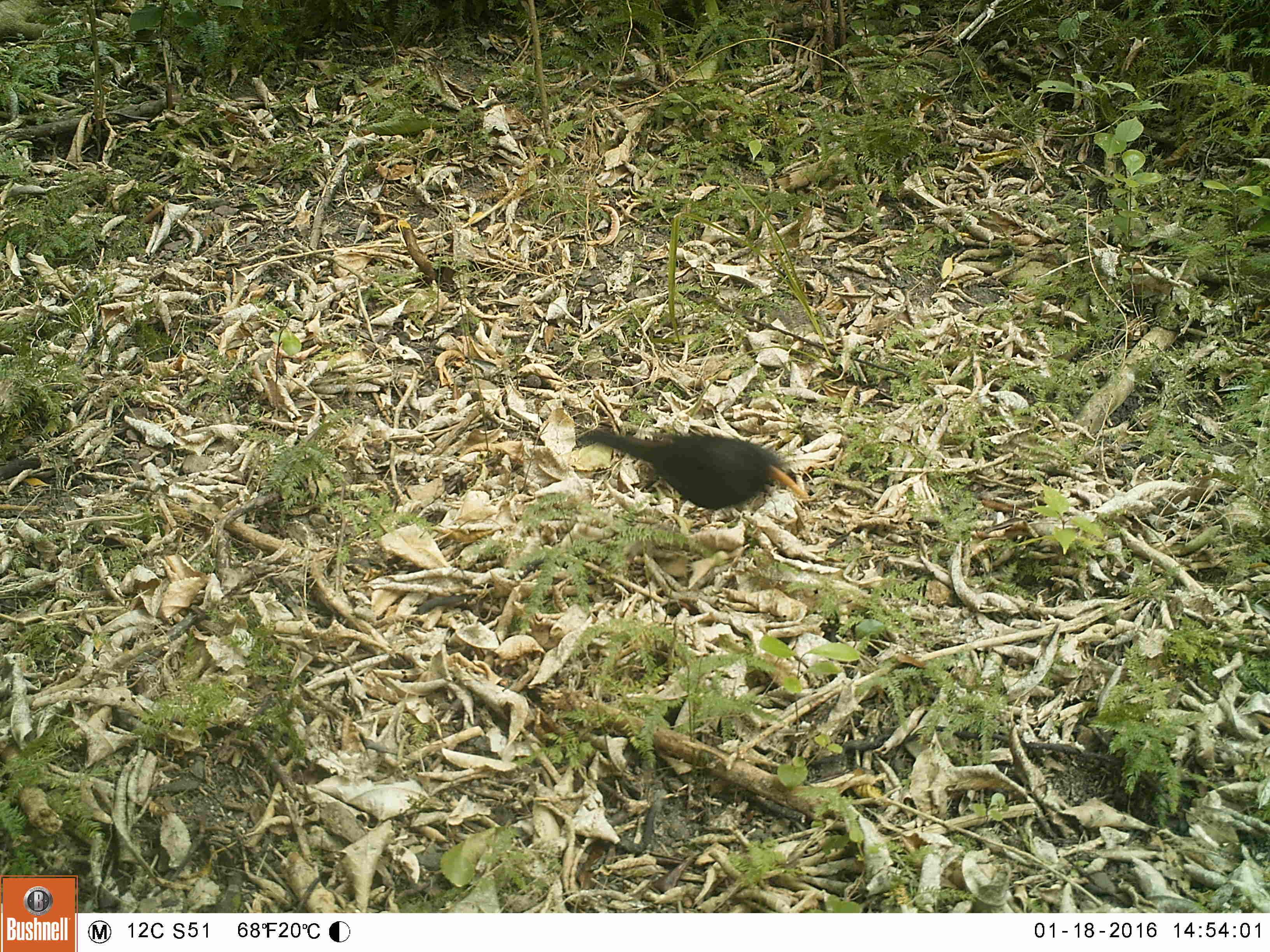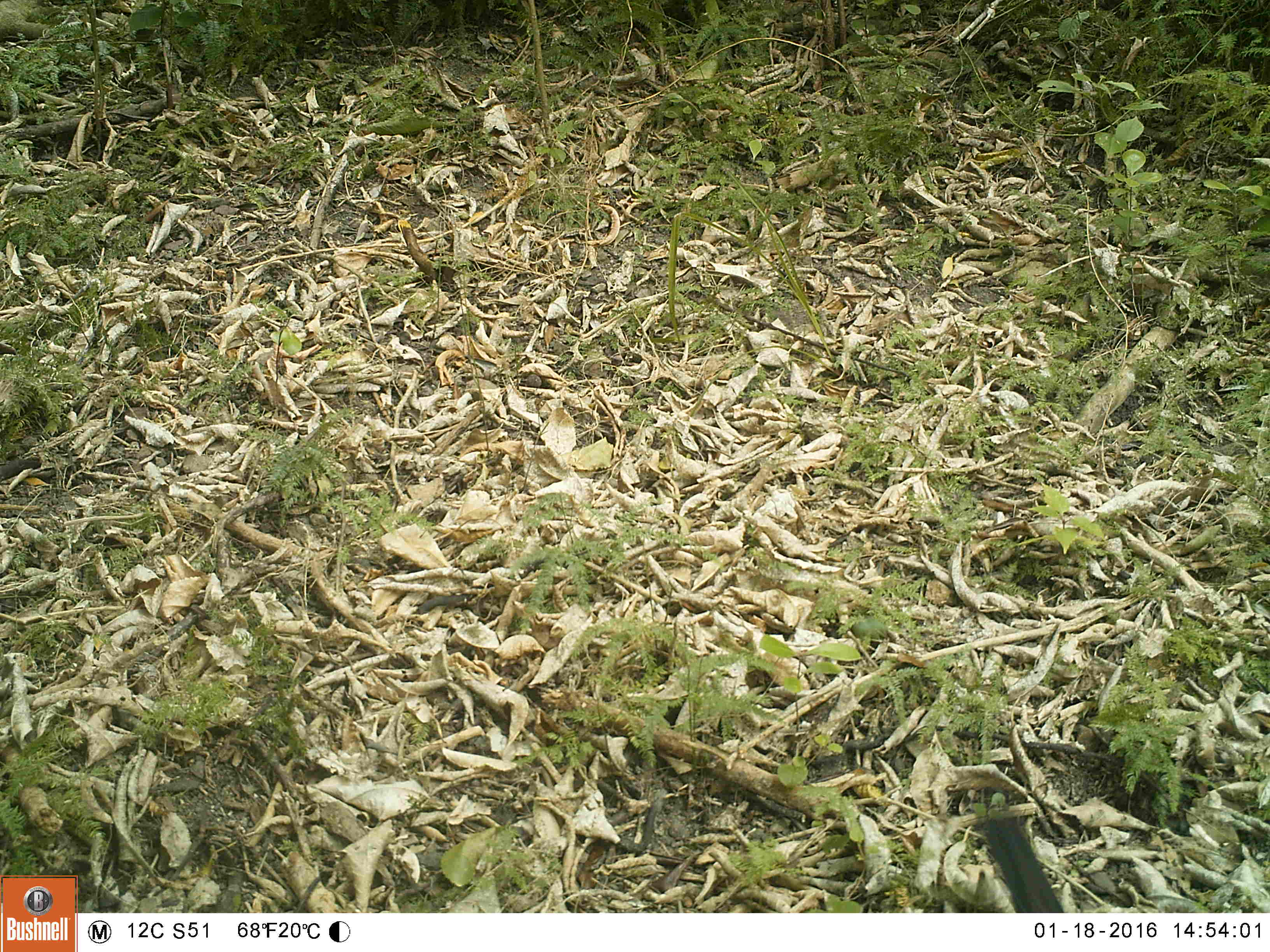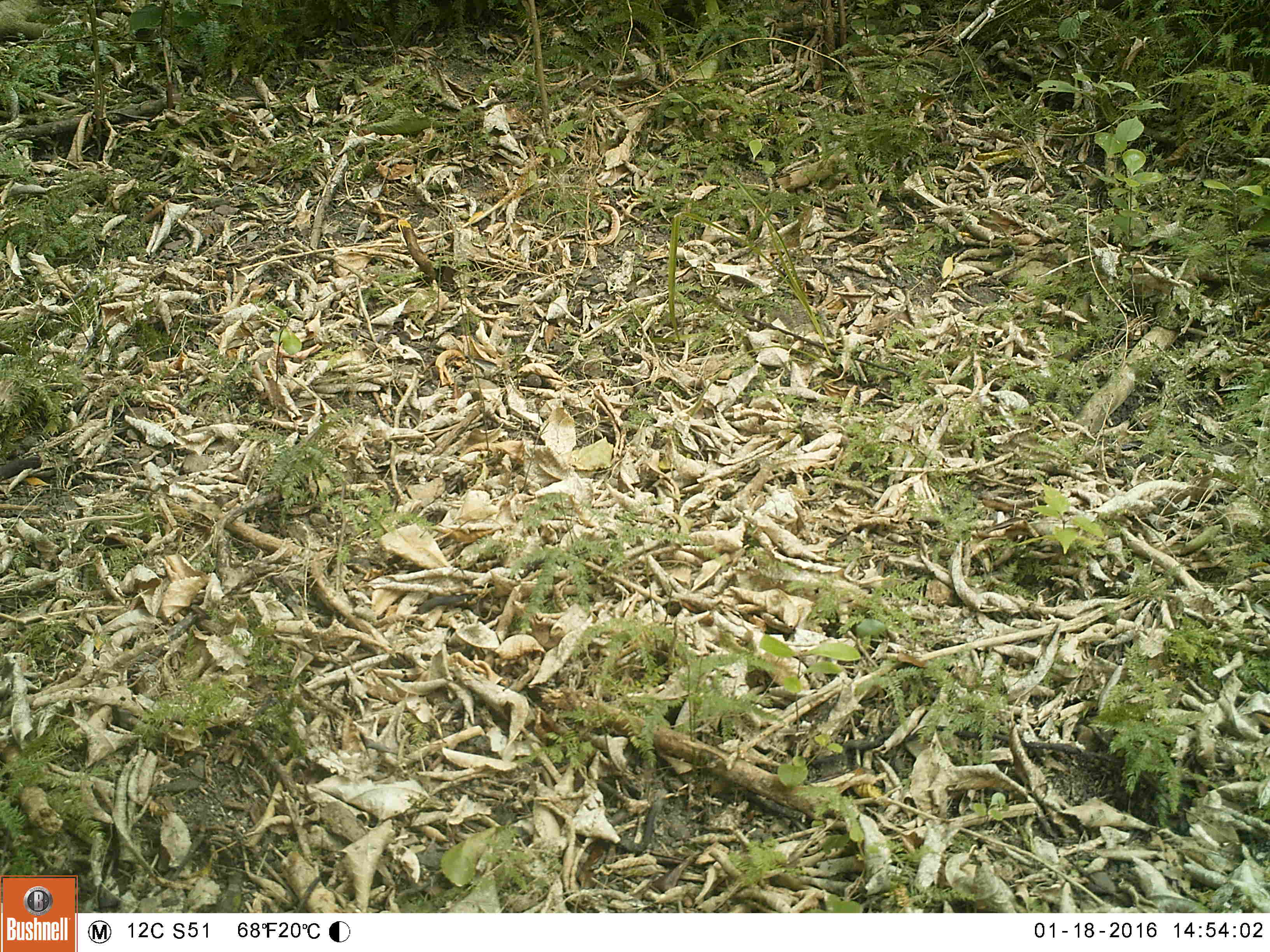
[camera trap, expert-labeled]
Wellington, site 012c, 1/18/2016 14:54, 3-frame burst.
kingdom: Animalia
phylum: Chordata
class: Aves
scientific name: Aves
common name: bird